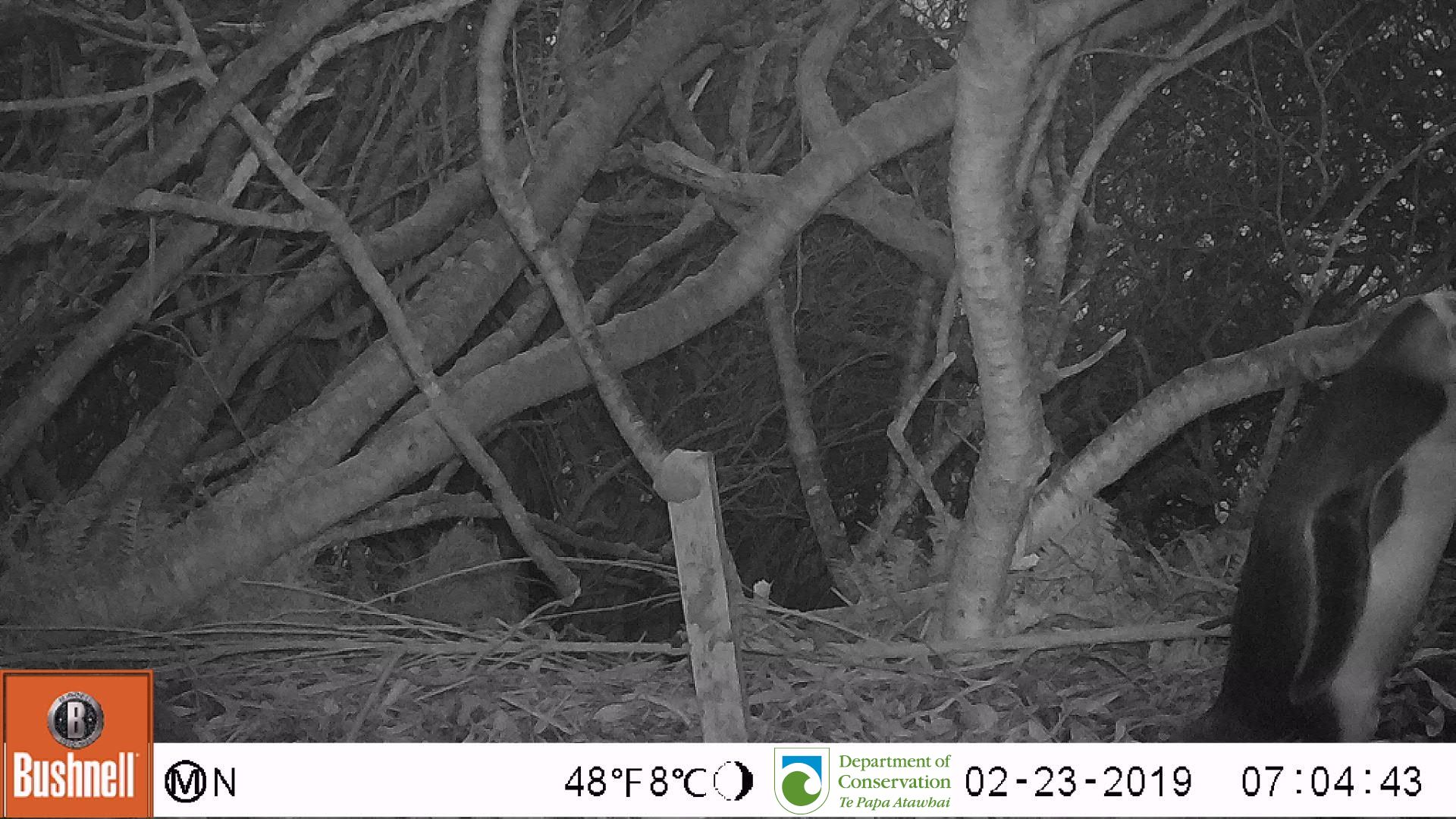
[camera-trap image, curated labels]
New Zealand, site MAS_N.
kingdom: Animalia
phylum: Chordata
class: Aves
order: Sphenisciformes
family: Spheniscidae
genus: Megadyptes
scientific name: Megadyptes antipodes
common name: yellow-eyed penguin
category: yellow eyed penguin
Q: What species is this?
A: Yellow eyed penguin (yellow-eyed penguin) (Megadyptes antipodes).